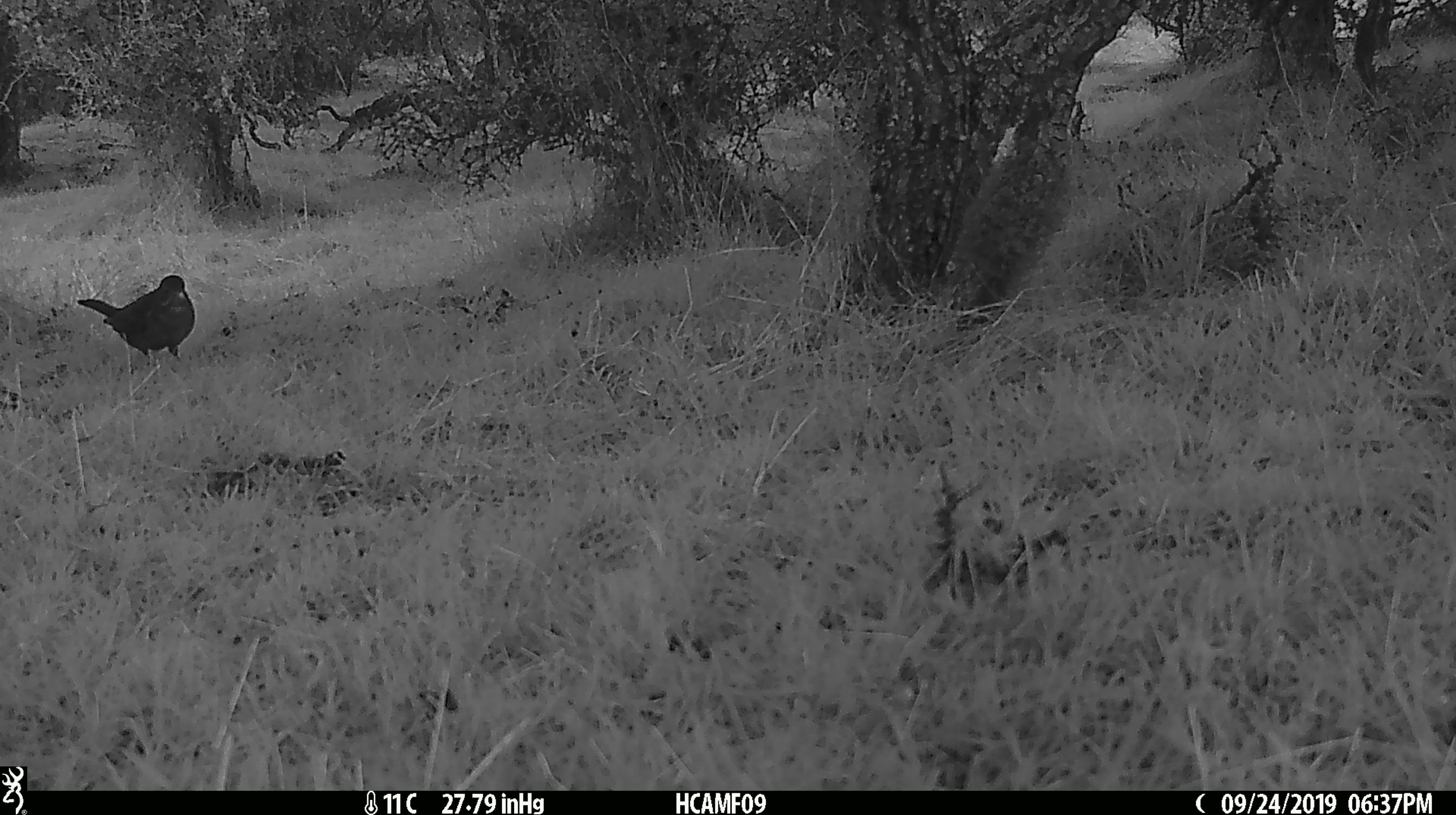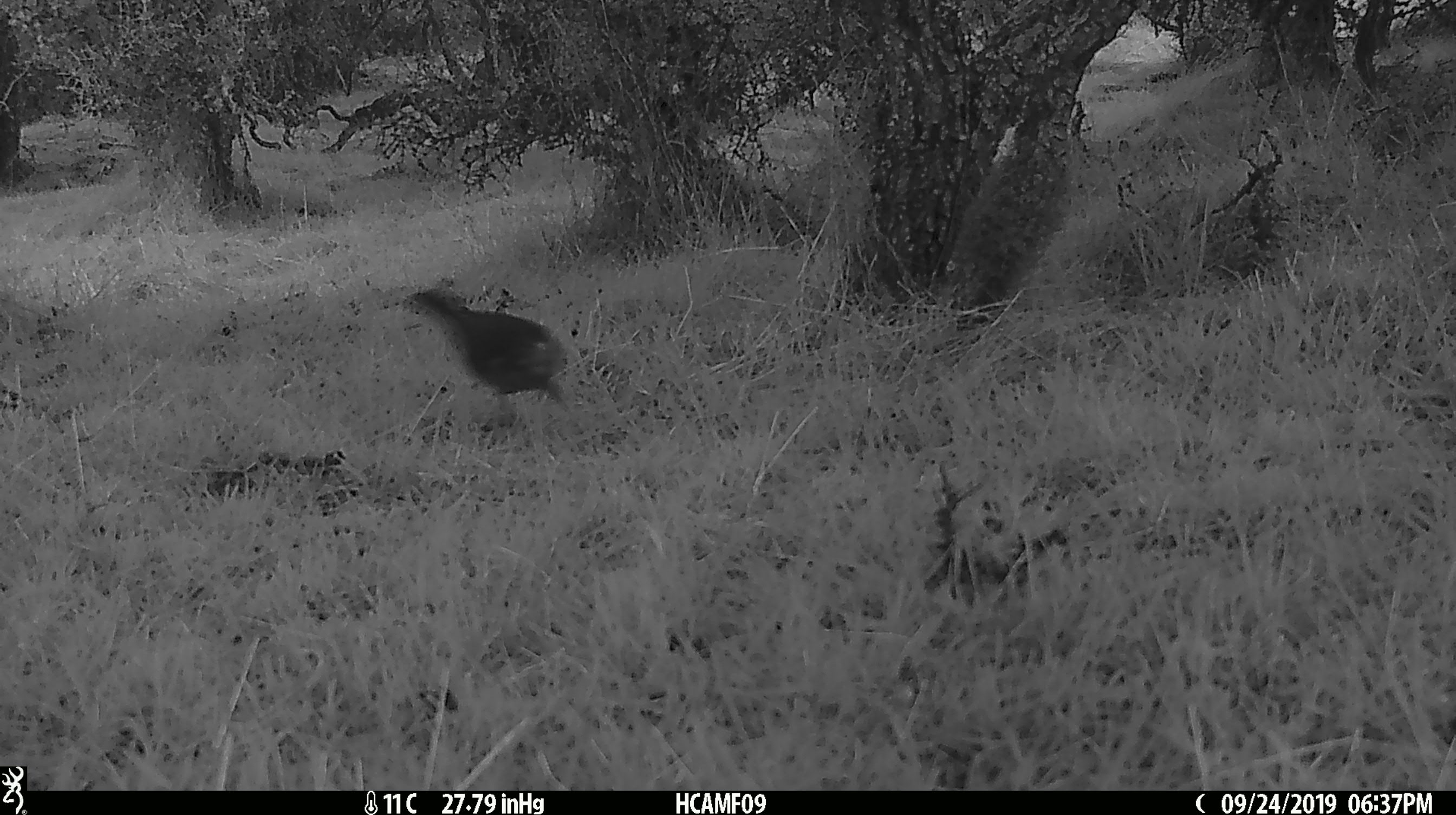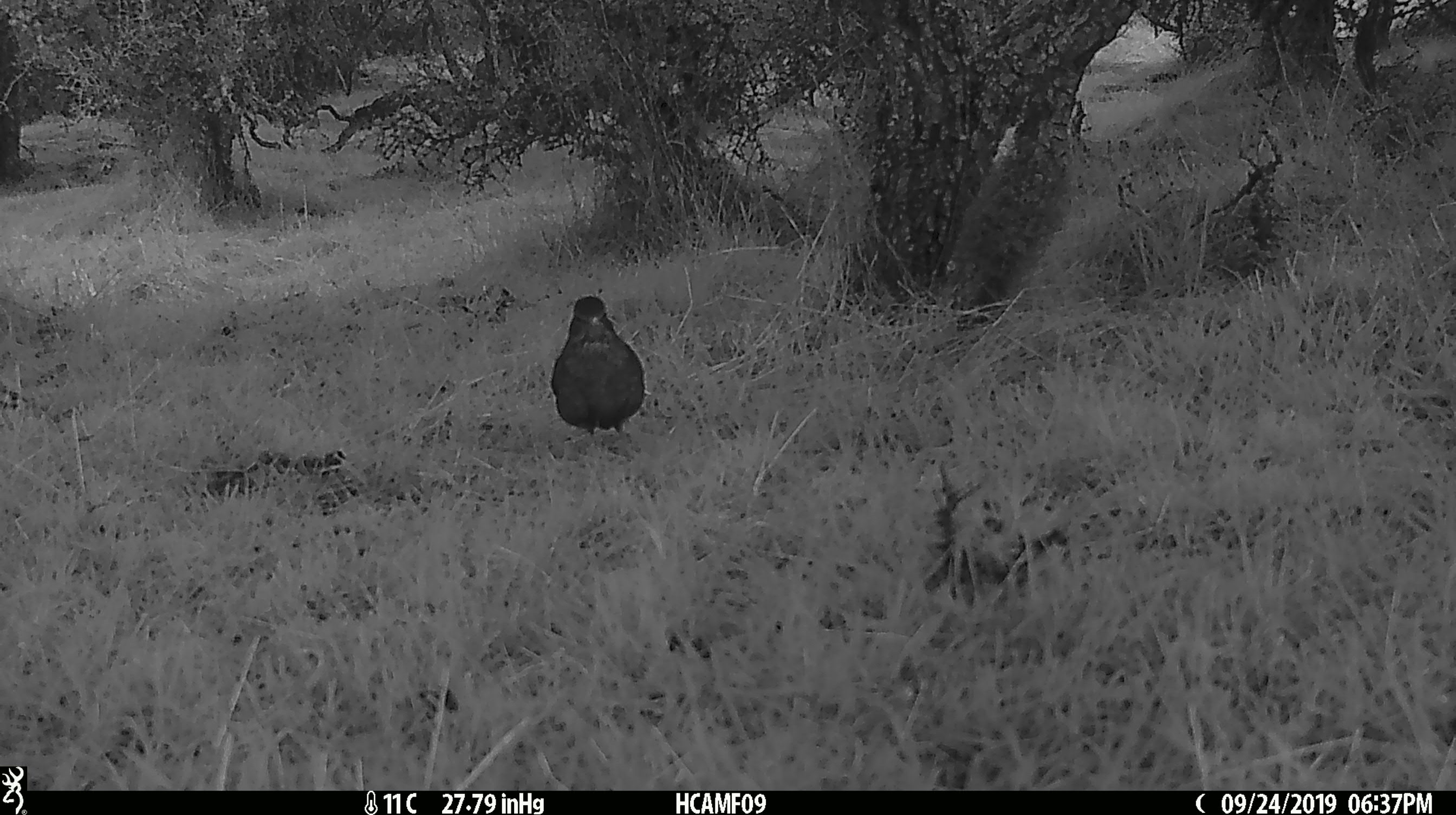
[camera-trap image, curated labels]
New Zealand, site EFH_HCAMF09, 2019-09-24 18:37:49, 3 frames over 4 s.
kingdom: Animalia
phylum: Chordata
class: Aves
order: Passeriformes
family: Turdidae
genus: Turdus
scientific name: Turdus merula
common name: eurasian blackbird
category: blackbird